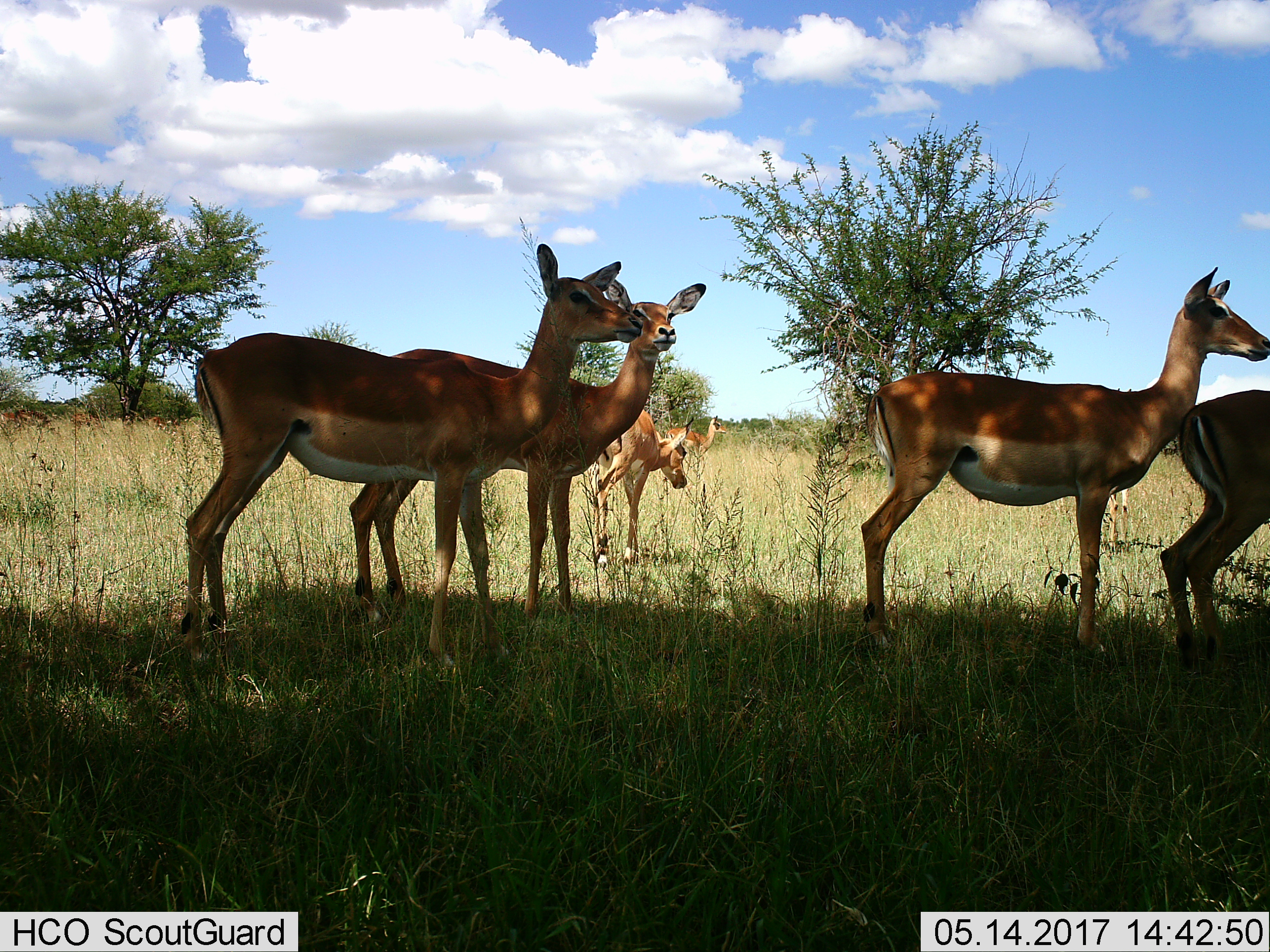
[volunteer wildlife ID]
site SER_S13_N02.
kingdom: Animalia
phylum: Chordata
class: Mammalia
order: Artiodactyla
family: Bovidae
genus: Aepyceros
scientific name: Aepyceros melampus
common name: impala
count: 7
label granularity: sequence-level